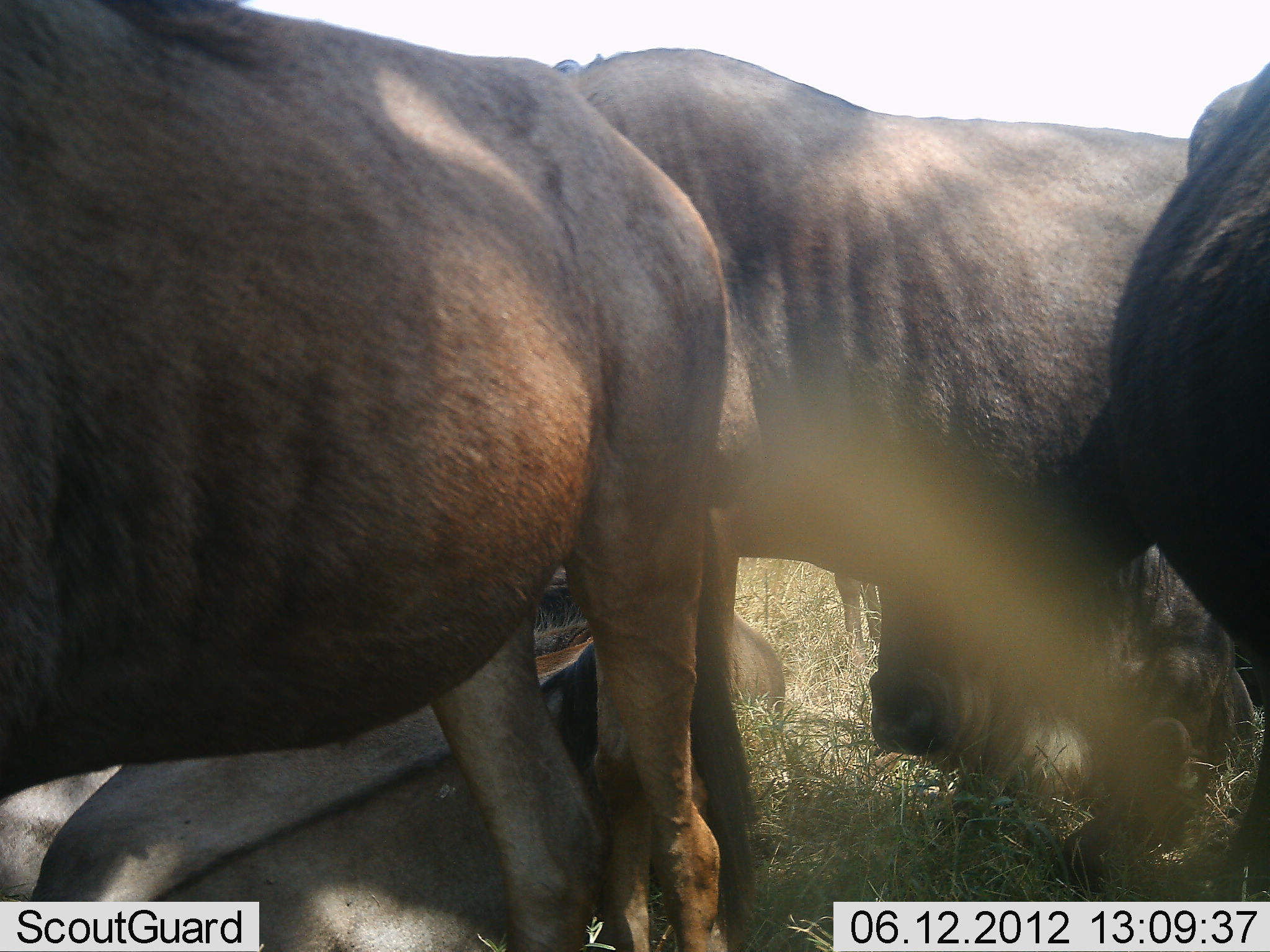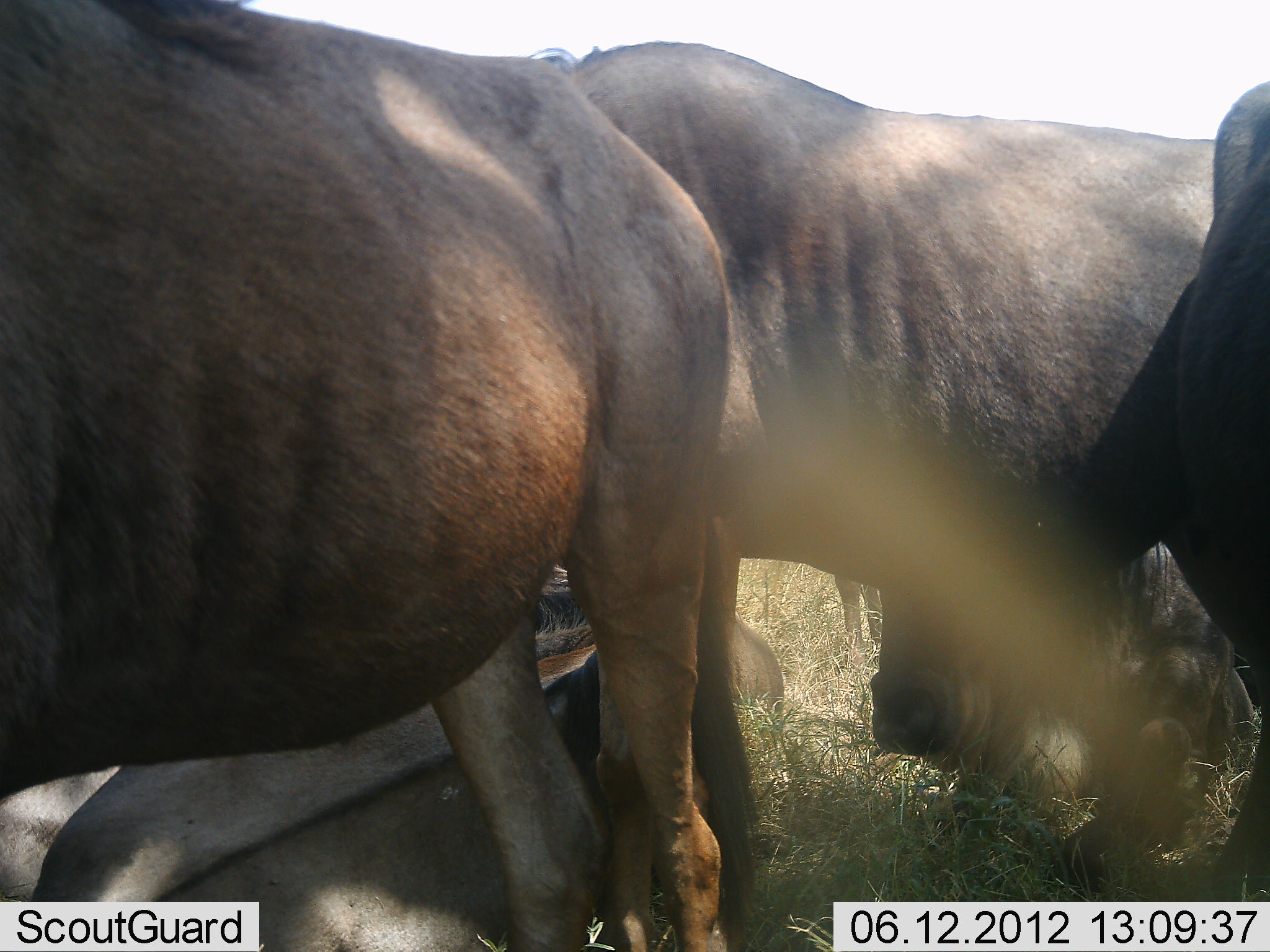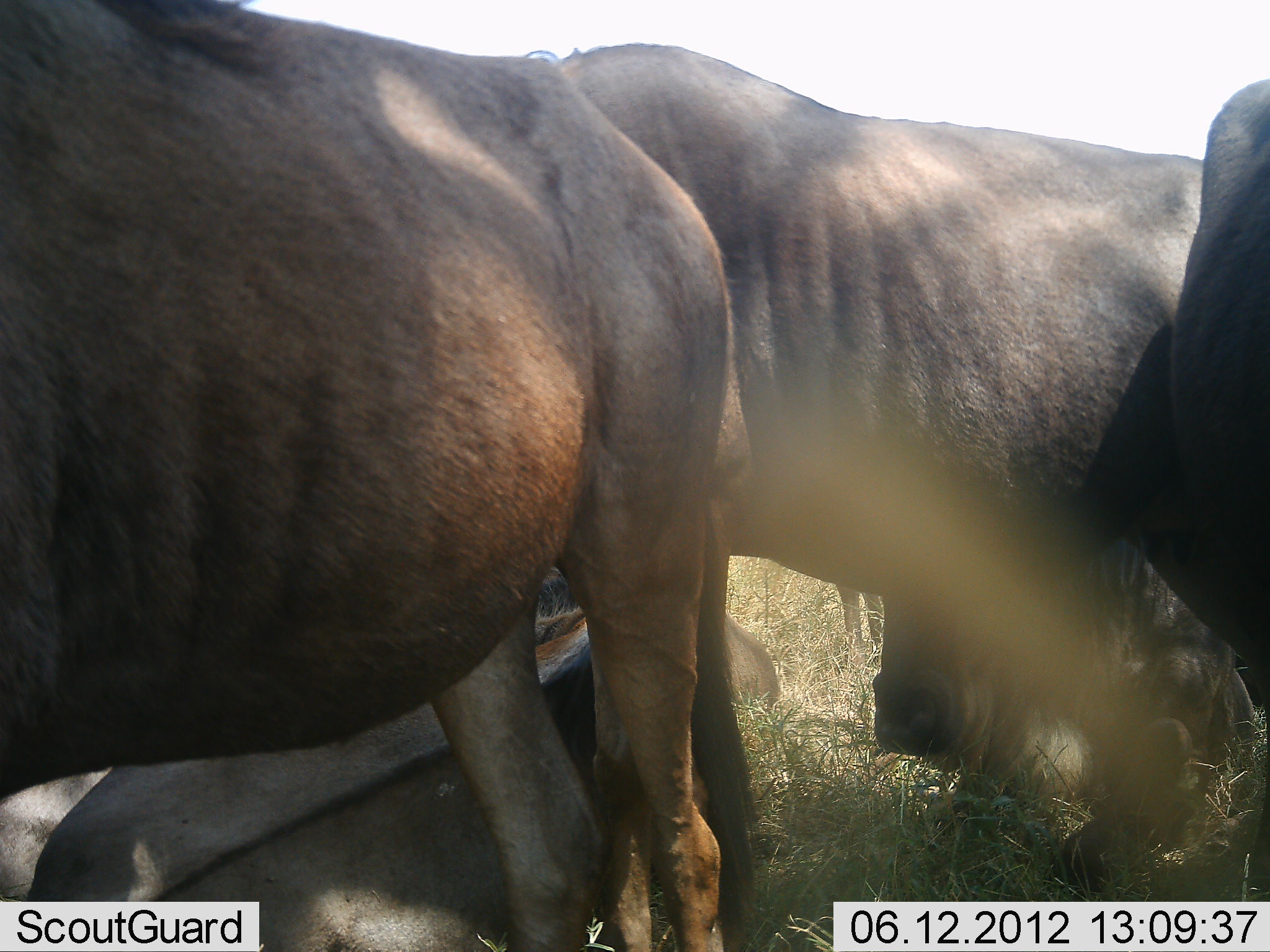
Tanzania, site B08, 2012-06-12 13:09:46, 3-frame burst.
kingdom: Animalia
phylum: Chordata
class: Mammalia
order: Artiodactyla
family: Bovidae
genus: Connochaetes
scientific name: Connochaetes taurinus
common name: blue wildebeest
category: wildebeest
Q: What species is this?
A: Wildebeest (blue wildebeest) (Connochaetes taurinus).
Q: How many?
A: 5.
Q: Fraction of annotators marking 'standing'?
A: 90%.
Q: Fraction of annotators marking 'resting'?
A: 90%.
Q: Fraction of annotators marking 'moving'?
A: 0%.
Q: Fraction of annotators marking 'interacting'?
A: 0%.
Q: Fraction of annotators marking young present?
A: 0%.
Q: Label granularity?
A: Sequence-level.